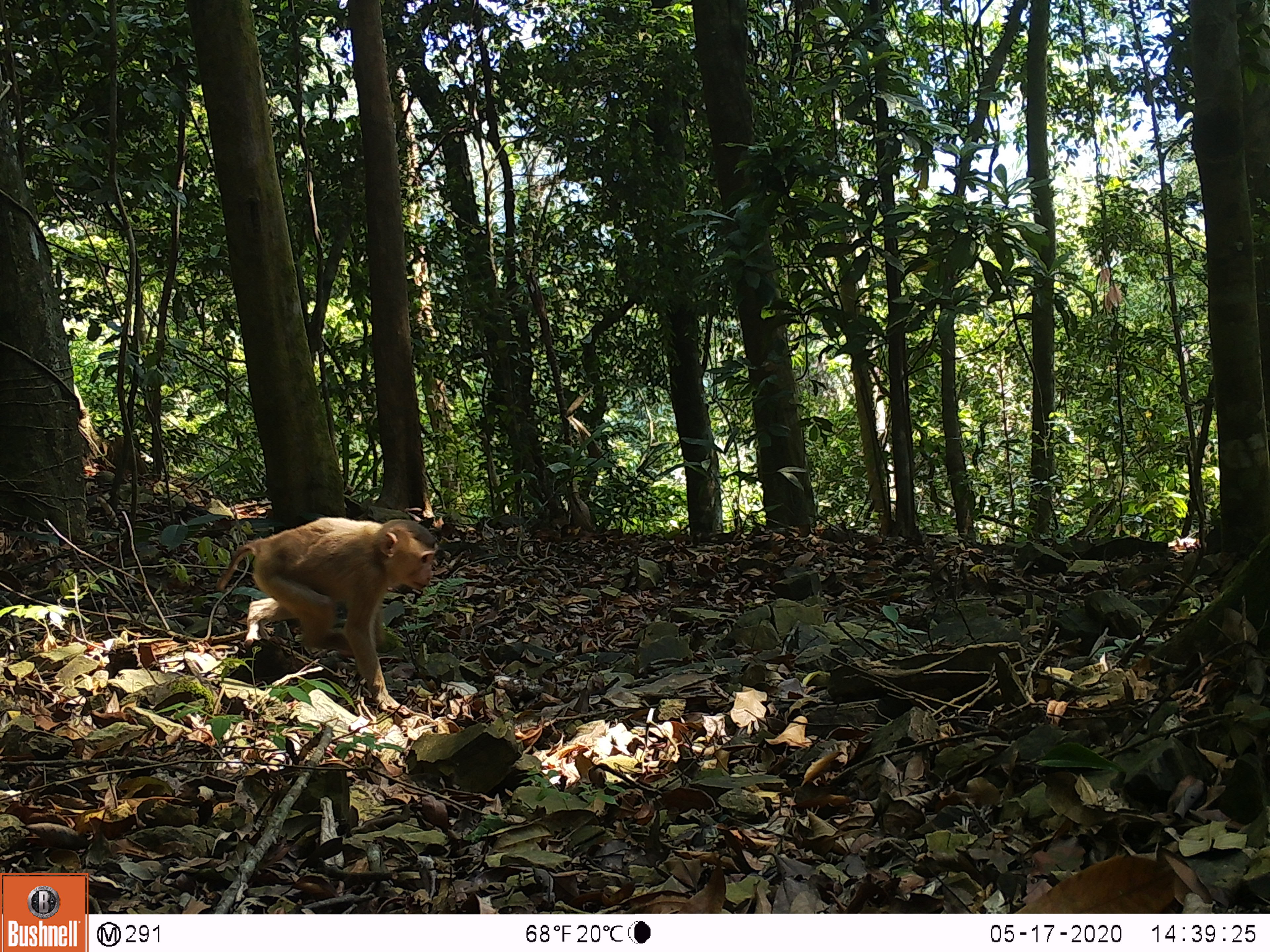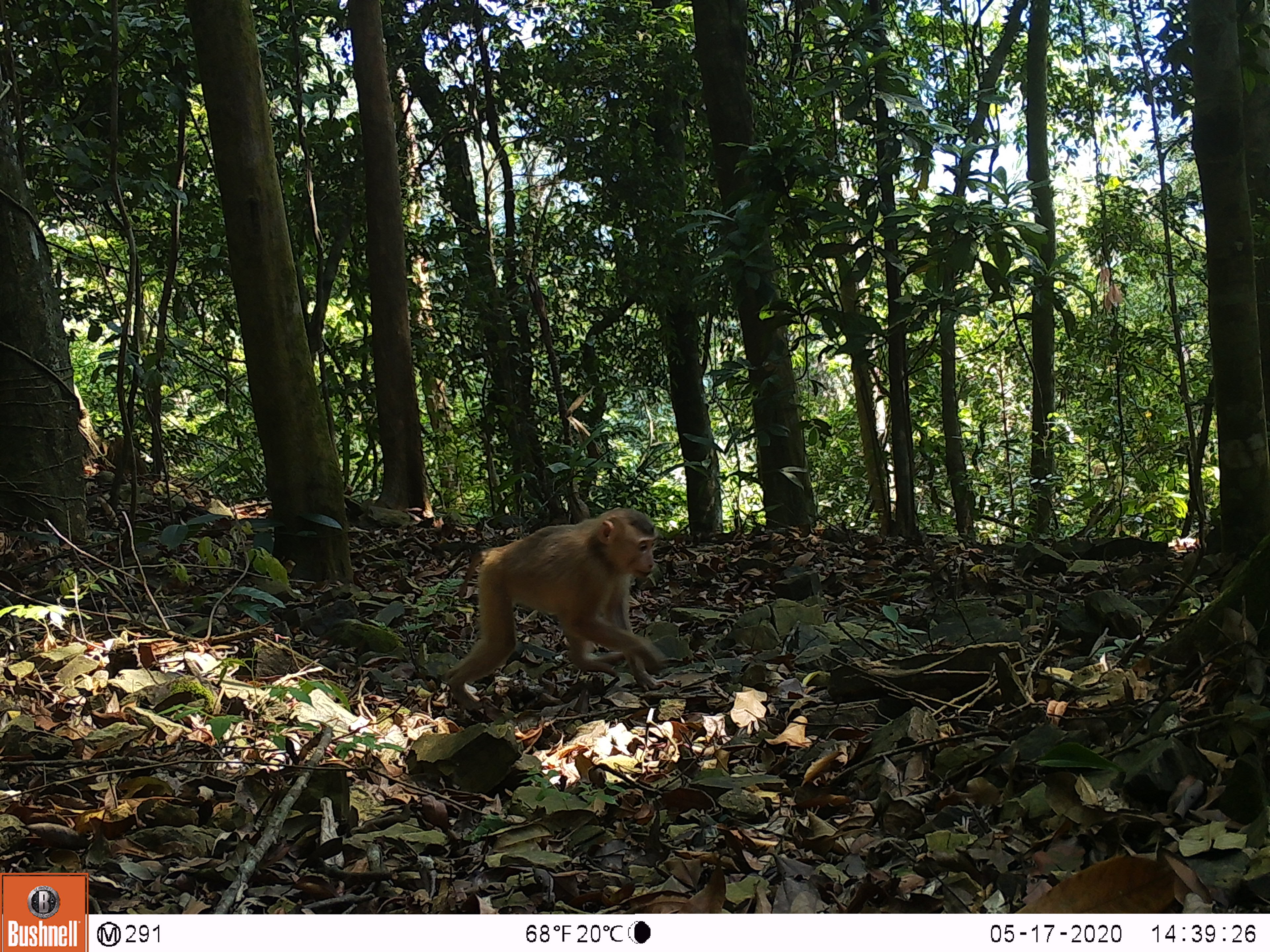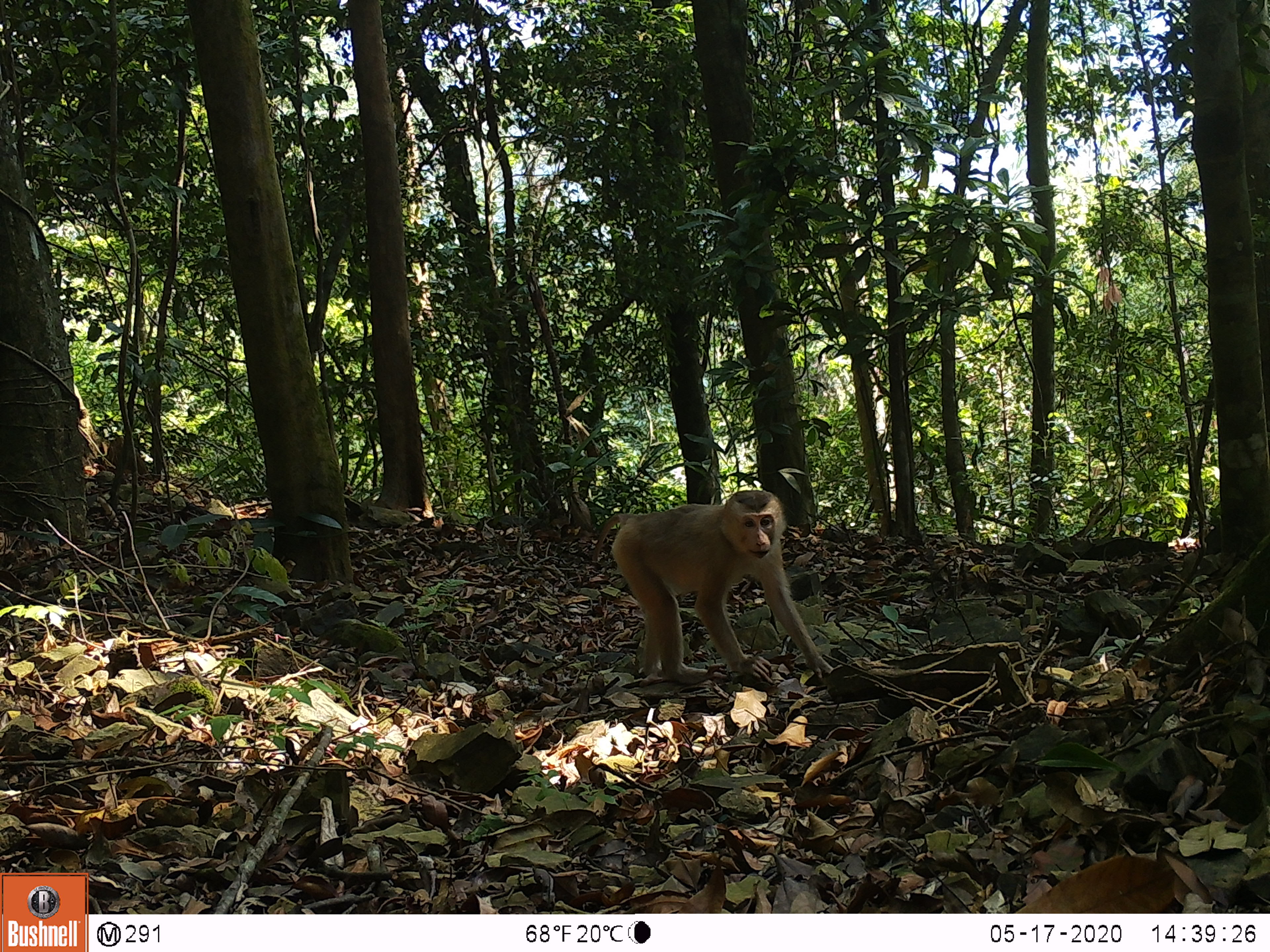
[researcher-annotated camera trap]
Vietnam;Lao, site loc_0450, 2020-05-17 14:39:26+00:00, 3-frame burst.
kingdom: Animalia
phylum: Chordata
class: Mammalia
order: Primates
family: Cercopithecidae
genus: Macaca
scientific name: Macaca nemestrina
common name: pig-tailed macaque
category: pig tailed macaque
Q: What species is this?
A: Pig tailed macaque (pig-tailed macaque) (Macaca nemestrina).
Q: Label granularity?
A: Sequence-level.